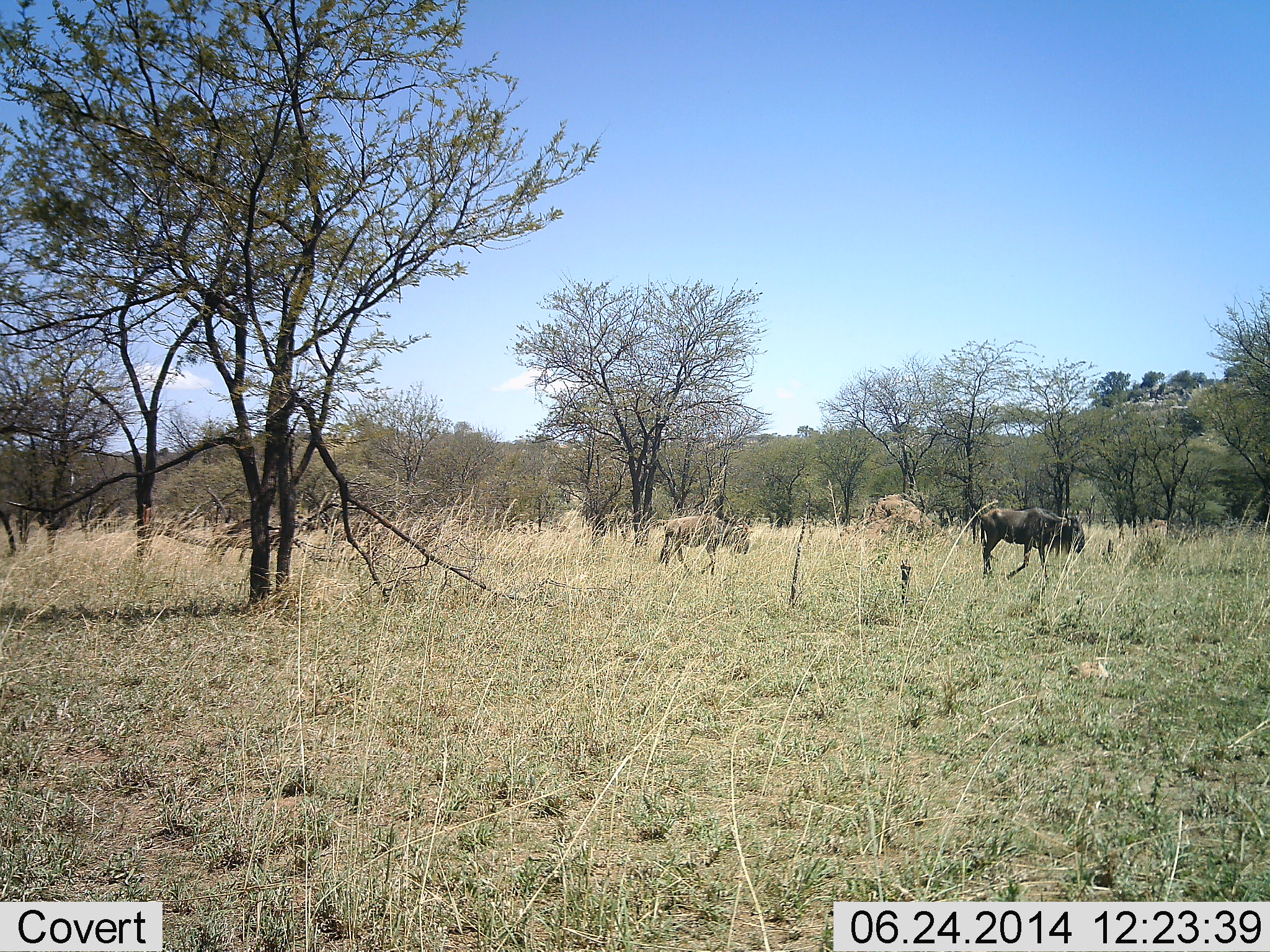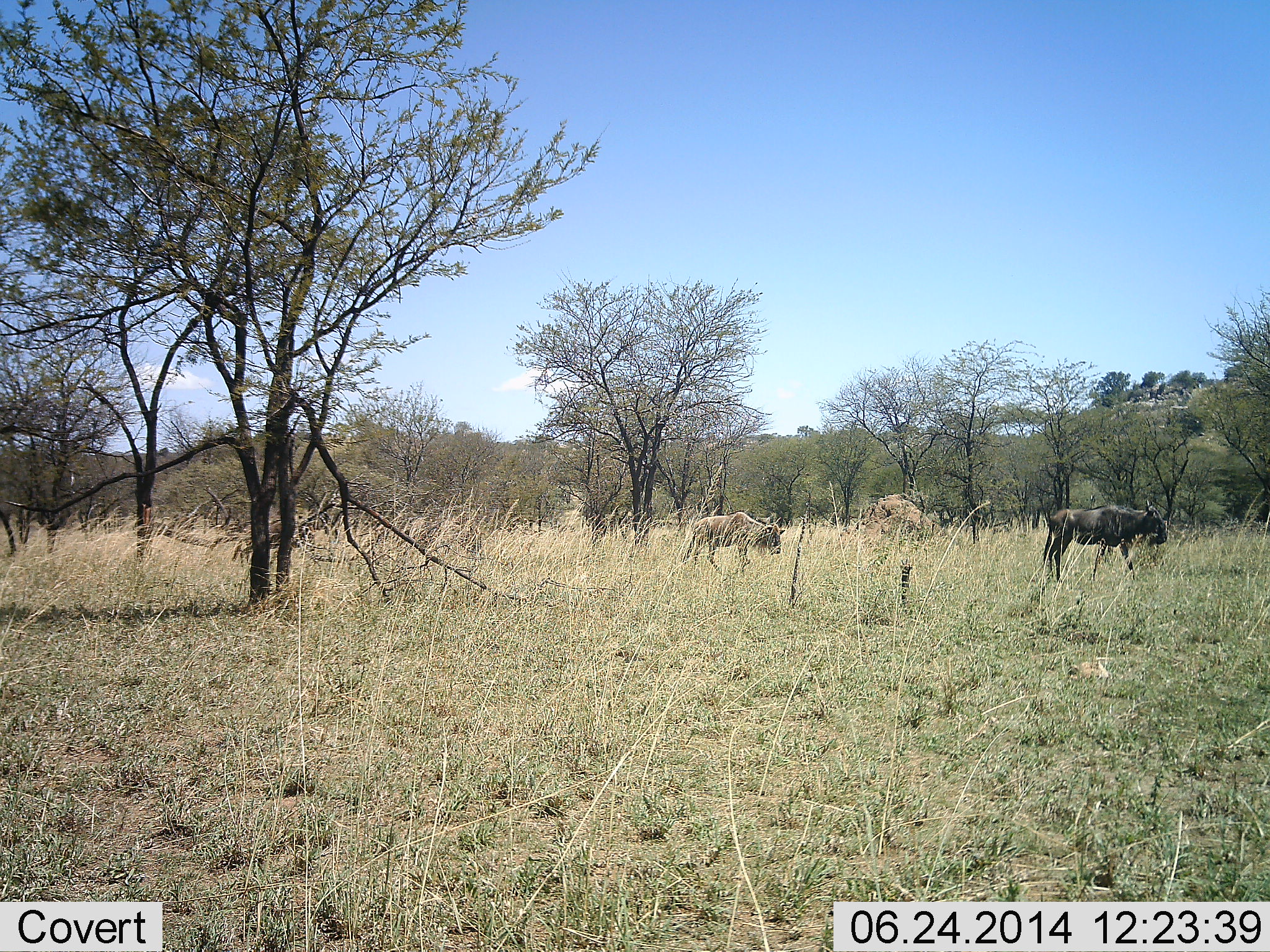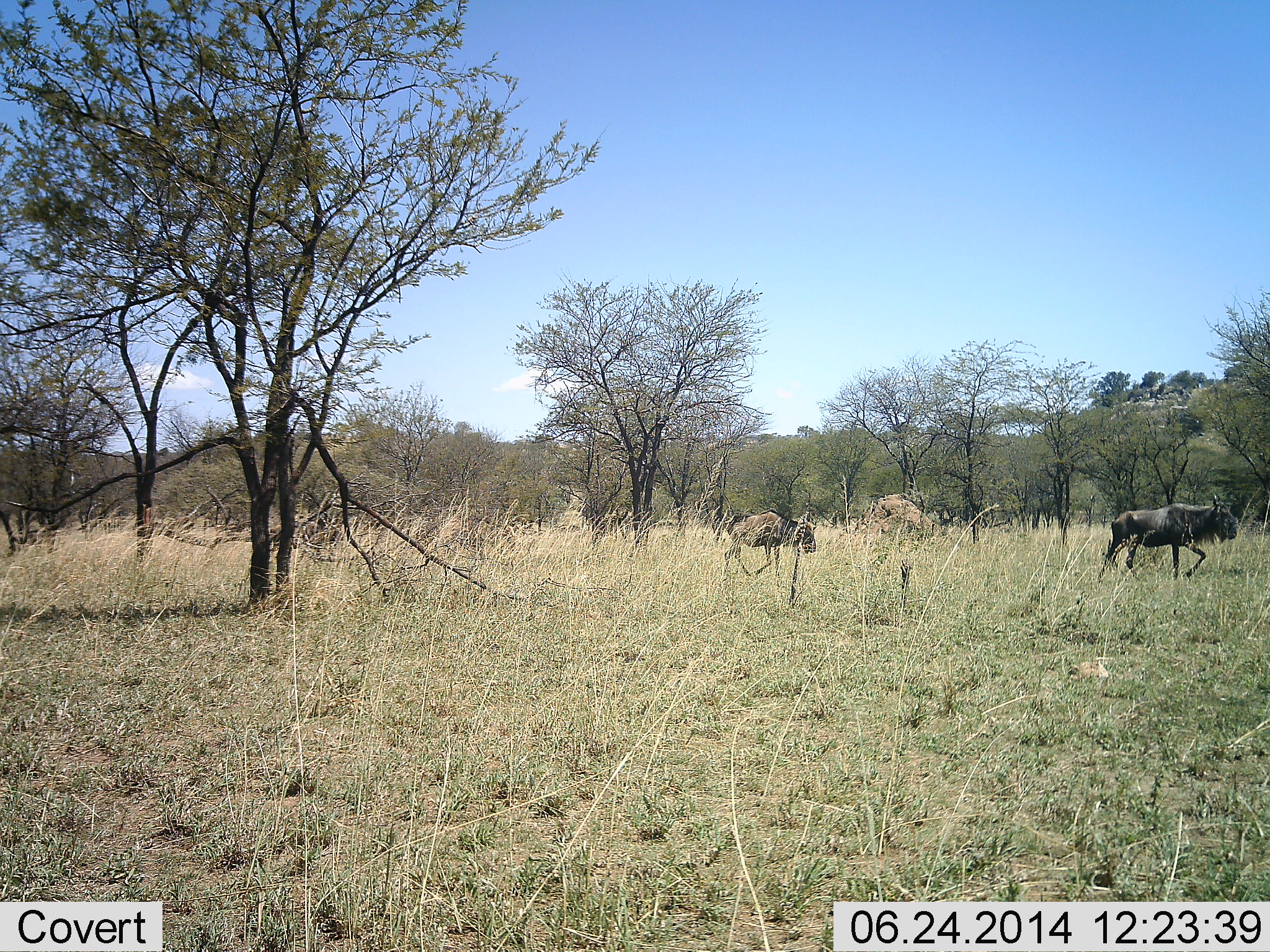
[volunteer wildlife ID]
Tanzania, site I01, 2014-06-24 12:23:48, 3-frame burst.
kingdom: Animalia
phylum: Chordata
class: Mammalia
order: Artiodactyla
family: Bovidae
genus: Connochaetes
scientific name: Connochaetes taurinus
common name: blue wildebeest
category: wildebeest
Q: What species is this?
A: Wildebeest (blue wildebeest) (Connochaetes taurinus).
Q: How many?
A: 5.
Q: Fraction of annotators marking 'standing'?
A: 20%.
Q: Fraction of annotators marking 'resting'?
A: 0%.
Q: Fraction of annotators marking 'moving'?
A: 90%.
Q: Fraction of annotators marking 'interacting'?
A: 0%.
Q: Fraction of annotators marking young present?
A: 10%.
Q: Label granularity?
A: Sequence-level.